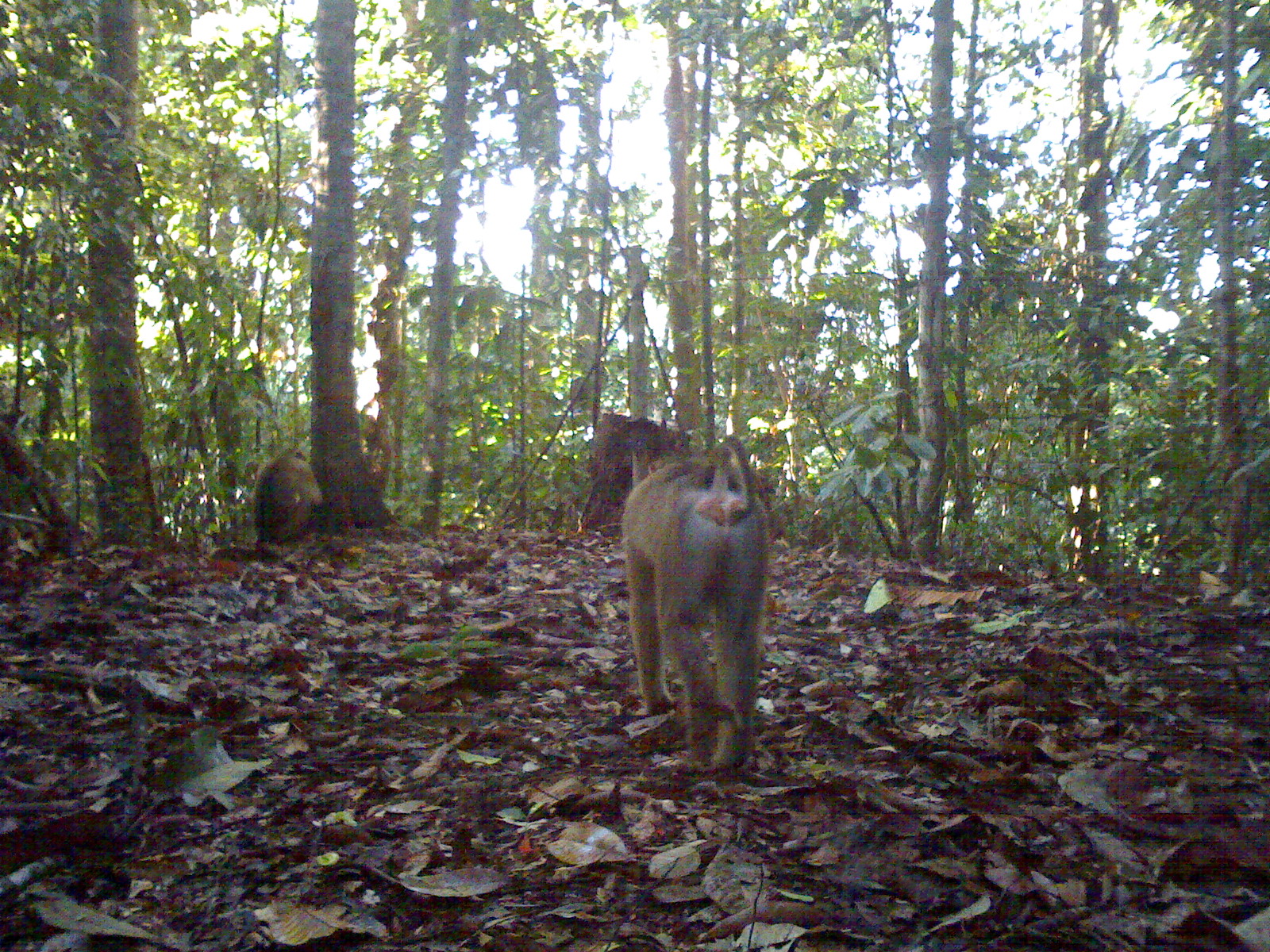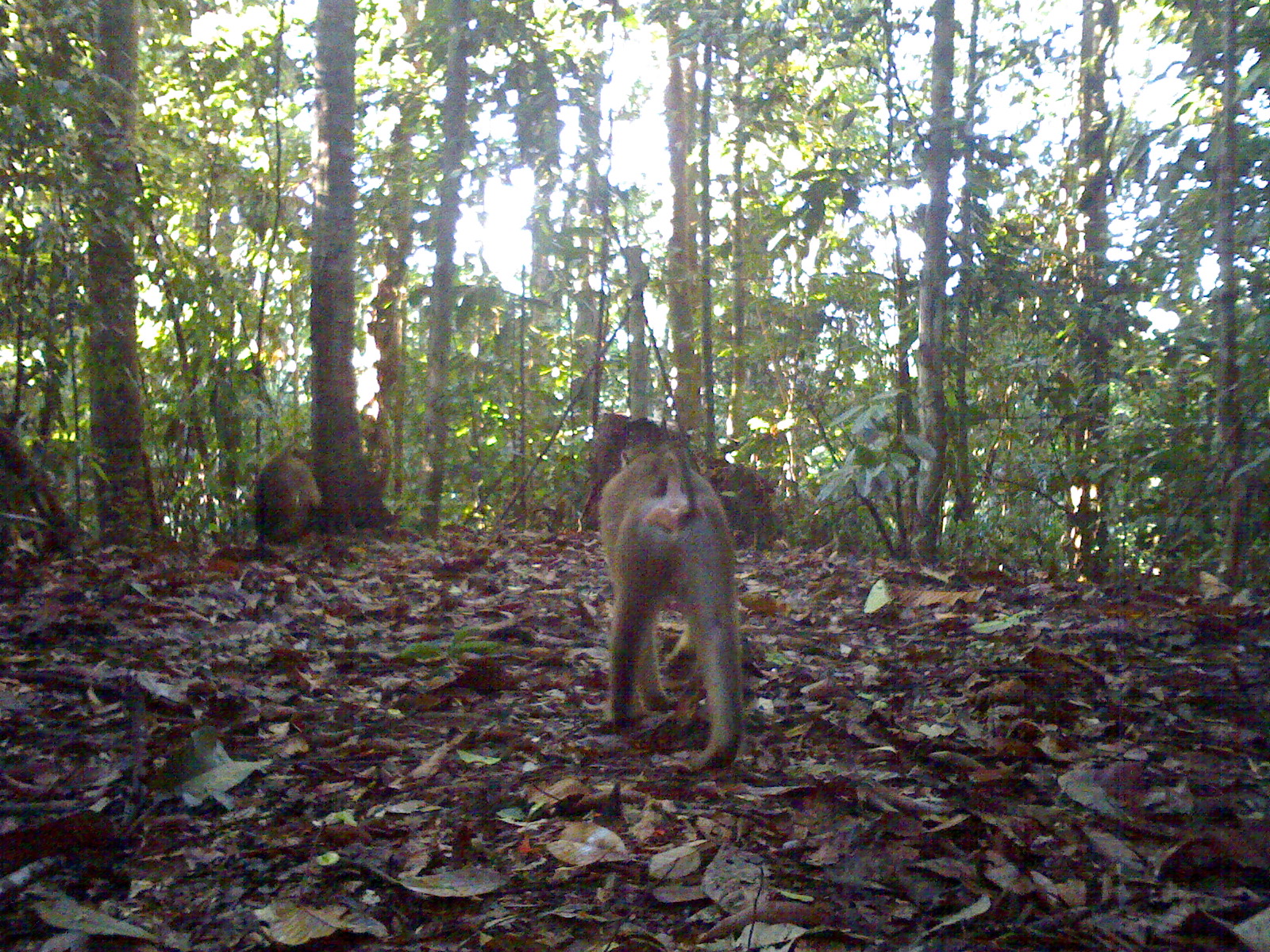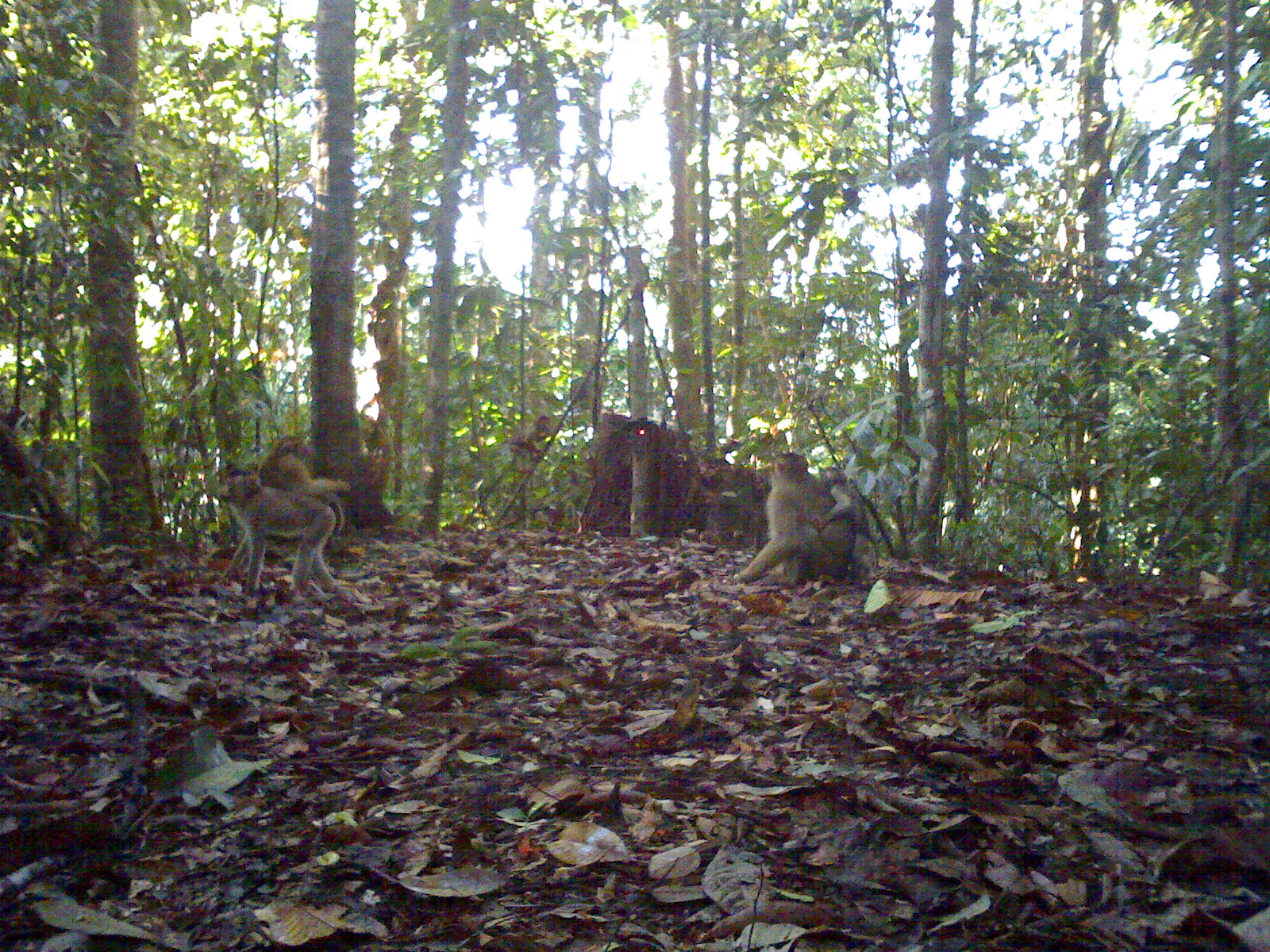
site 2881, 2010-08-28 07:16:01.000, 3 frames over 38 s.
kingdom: Animalia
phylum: Chordata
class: Mammalia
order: Primates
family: Cercopithecidae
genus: Macaca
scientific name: Macaca nemestrina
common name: southern pig-tailed macaque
Macaca nemestrina (southern pig-tailed macaque), count 2.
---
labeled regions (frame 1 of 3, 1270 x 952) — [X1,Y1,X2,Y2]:
macaca nemestrina: [621,434,771,769]; [252,446,321,543]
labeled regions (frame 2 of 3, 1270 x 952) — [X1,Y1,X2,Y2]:
macaca nemestrina: [599,437,743,774]; [252,443,323,541]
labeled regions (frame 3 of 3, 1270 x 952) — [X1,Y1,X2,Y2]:
macaca nemestrina: [724,451,856,586]; [219,468,337,596]; [259,434,351,535]; [812,466,881,570]; [508,415,562,461]